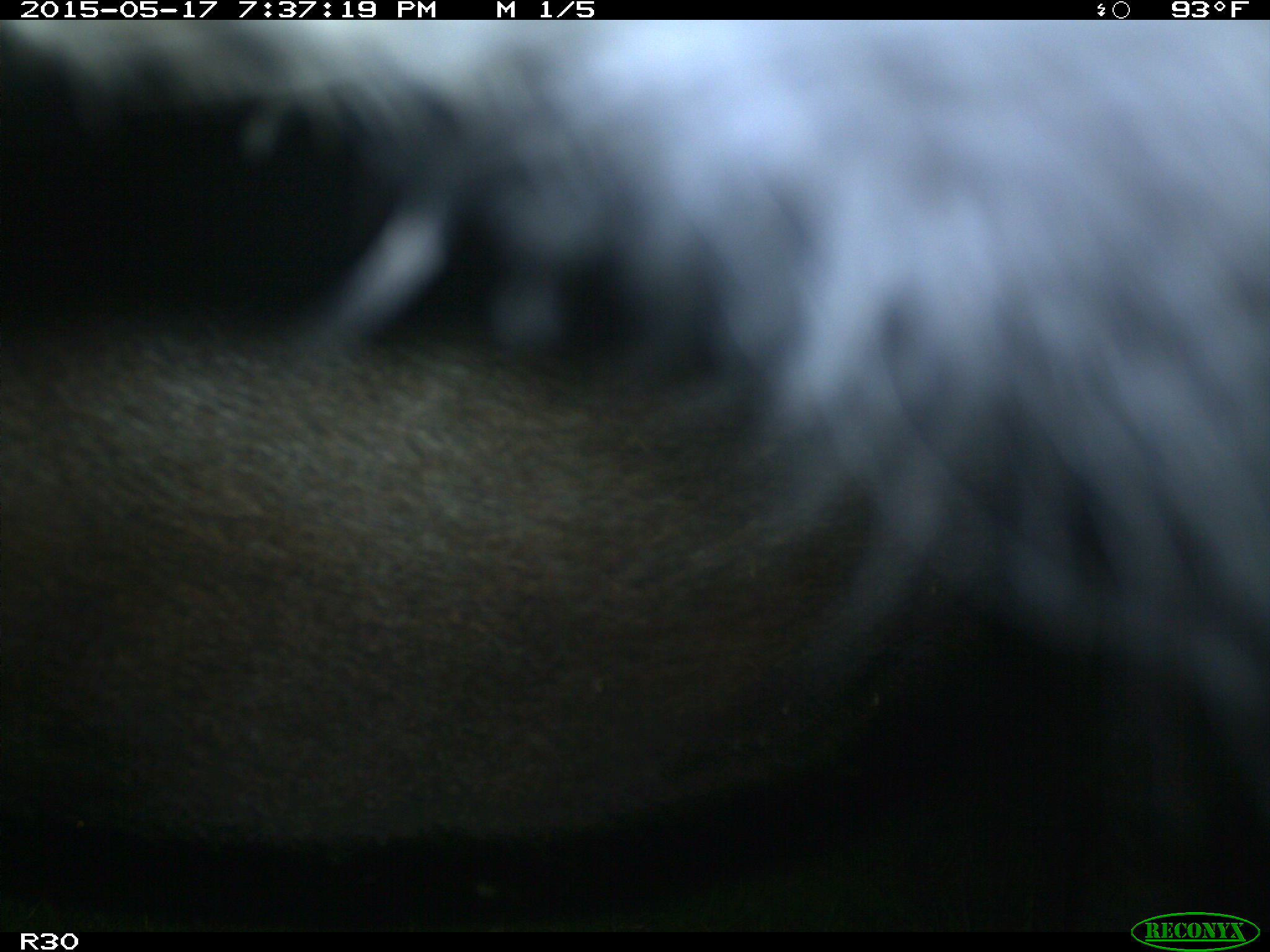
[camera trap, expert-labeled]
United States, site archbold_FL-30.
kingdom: Animalia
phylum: Chordata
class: Mammalia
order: Artiodactyla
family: Bovidae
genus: Bos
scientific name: Bos taurus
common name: domestic cow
Bos taurus (domestic cow).